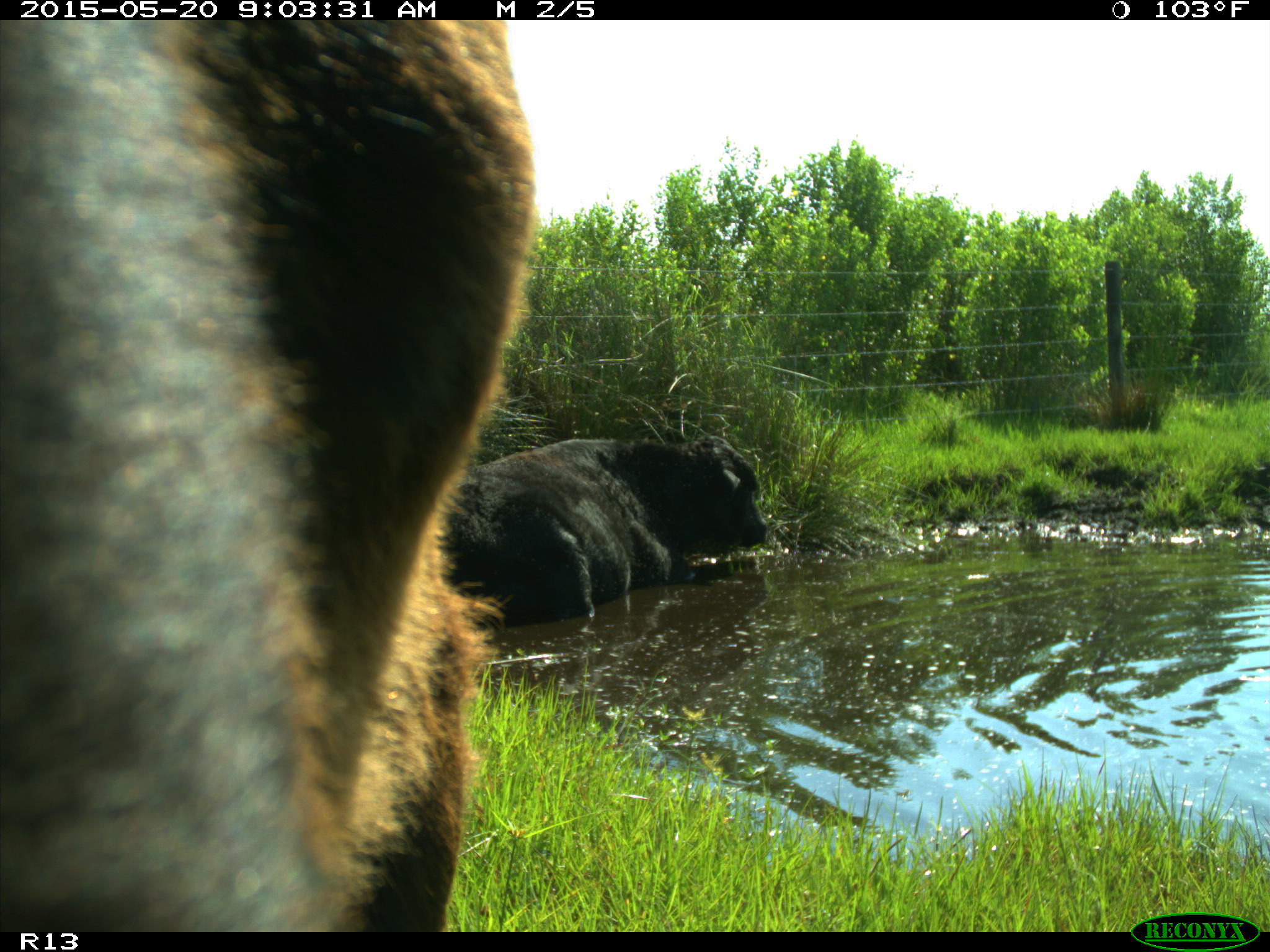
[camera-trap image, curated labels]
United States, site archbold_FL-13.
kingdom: Animalia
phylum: Chordata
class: Mammalia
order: Artiodactyla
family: Bovidae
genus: Bos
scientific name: Bos taurus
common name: domestic cow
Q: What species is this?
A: Bos taurus (domestic cow).